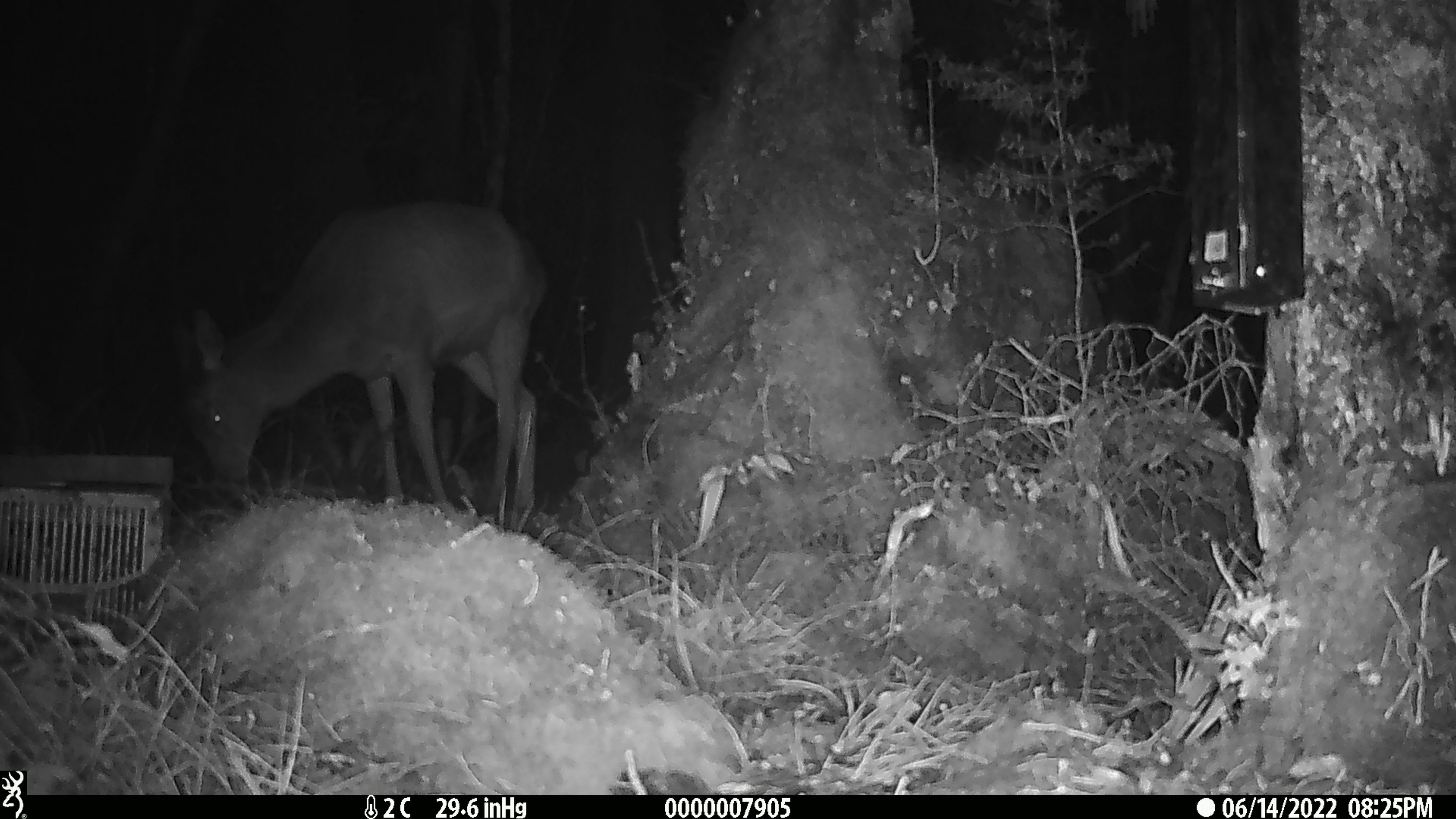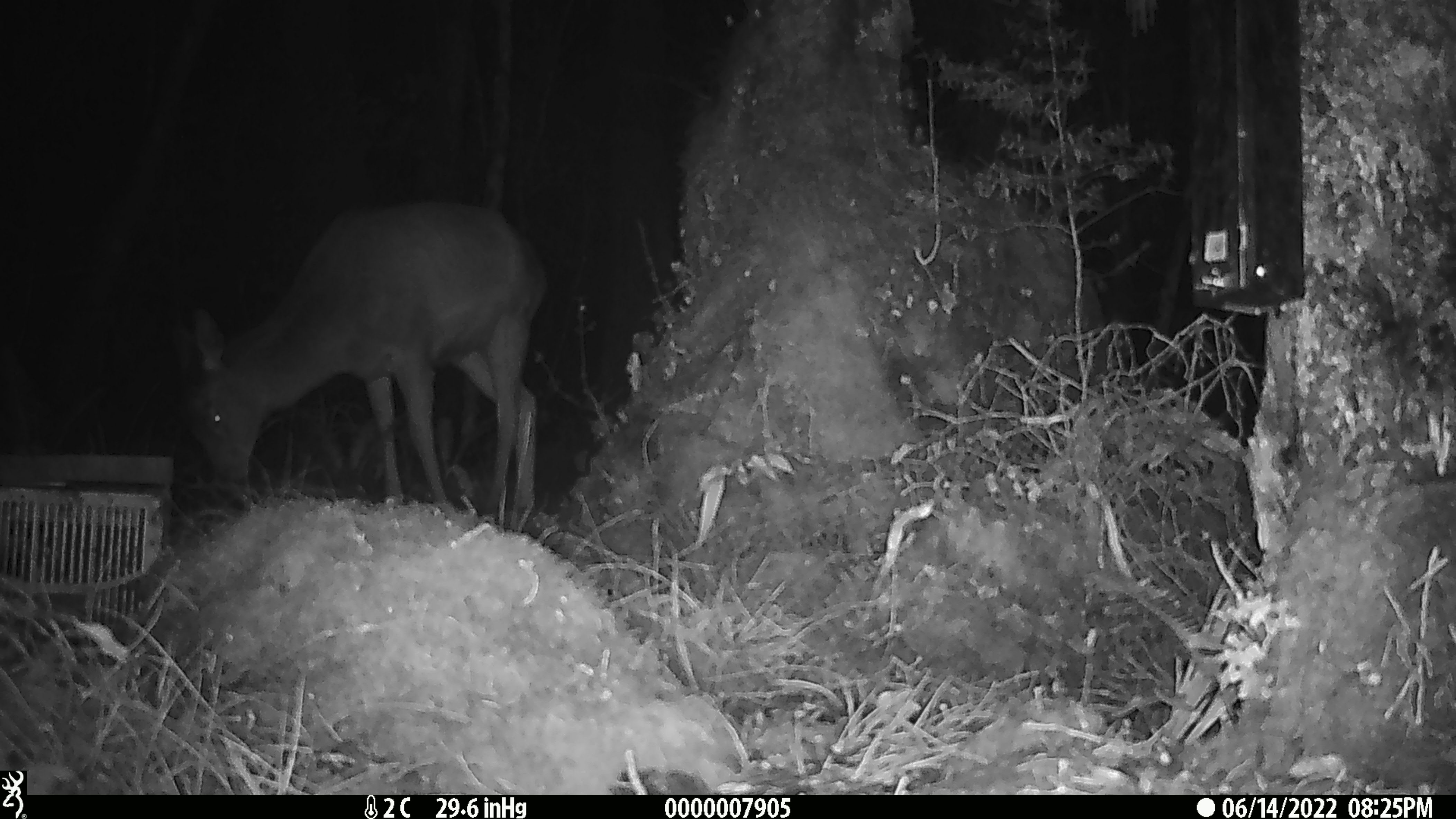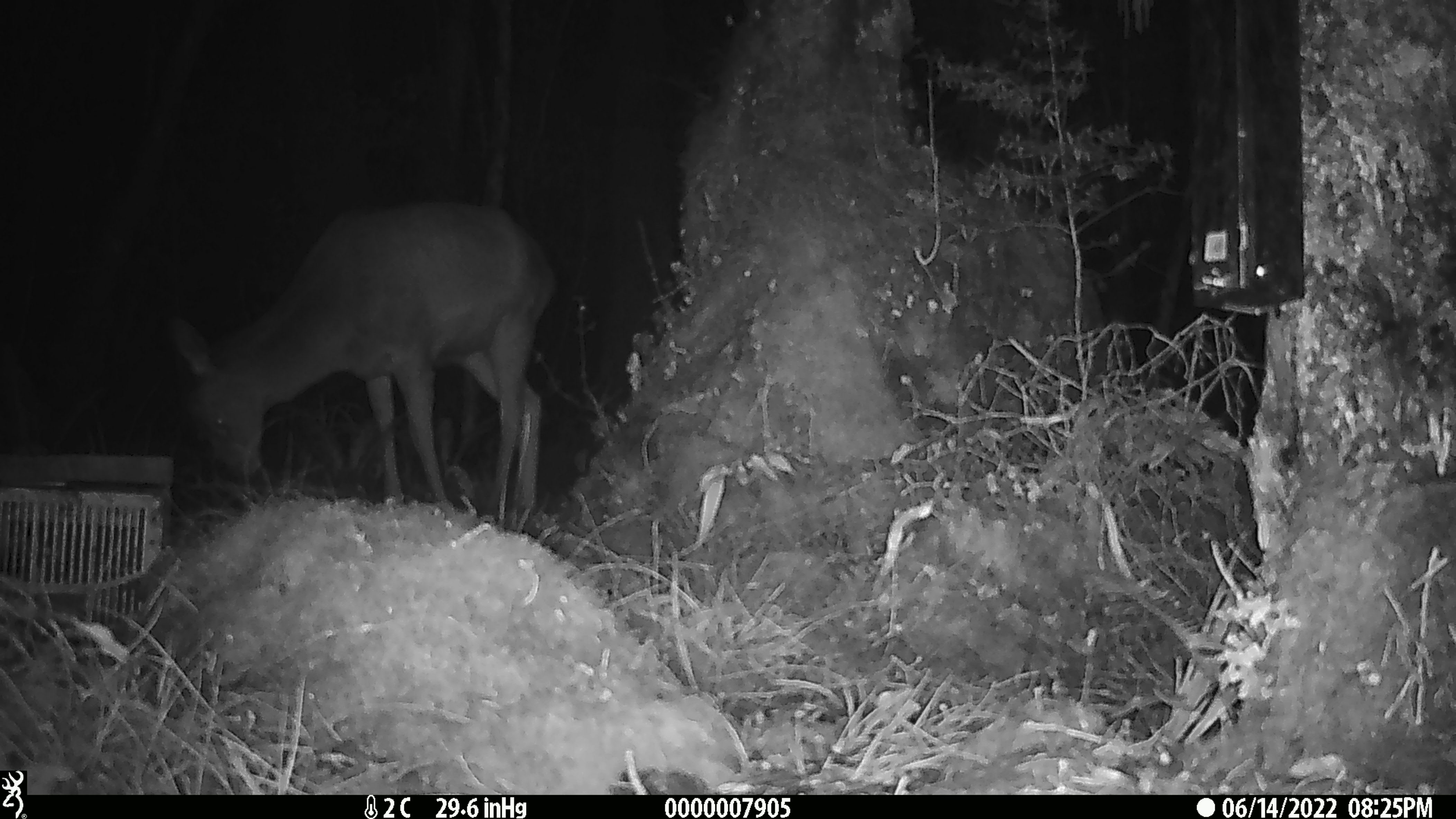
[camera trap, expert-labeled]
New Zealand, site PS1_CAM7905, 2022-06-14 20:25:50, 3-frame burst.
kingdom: Animalia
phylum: Chordata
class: Mammalia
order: Artiodactyla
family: Cervidae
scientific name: Cervidae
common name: deer